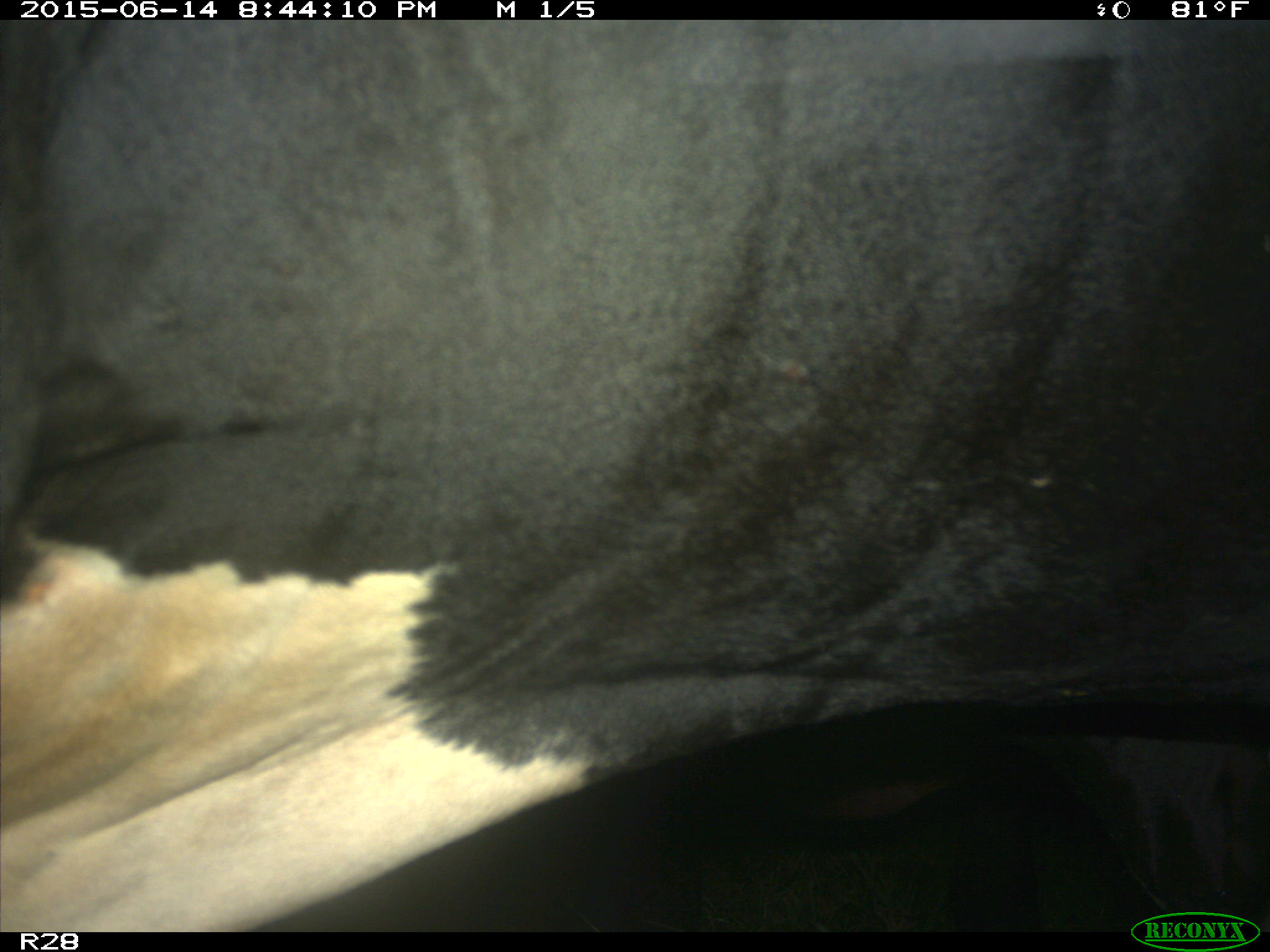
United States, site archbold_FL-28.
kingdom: Animalia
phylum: Chordata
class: Mammalia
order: Artiodactyla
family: Bovidae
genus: Bos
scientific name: Bos taurus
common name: domestic cow